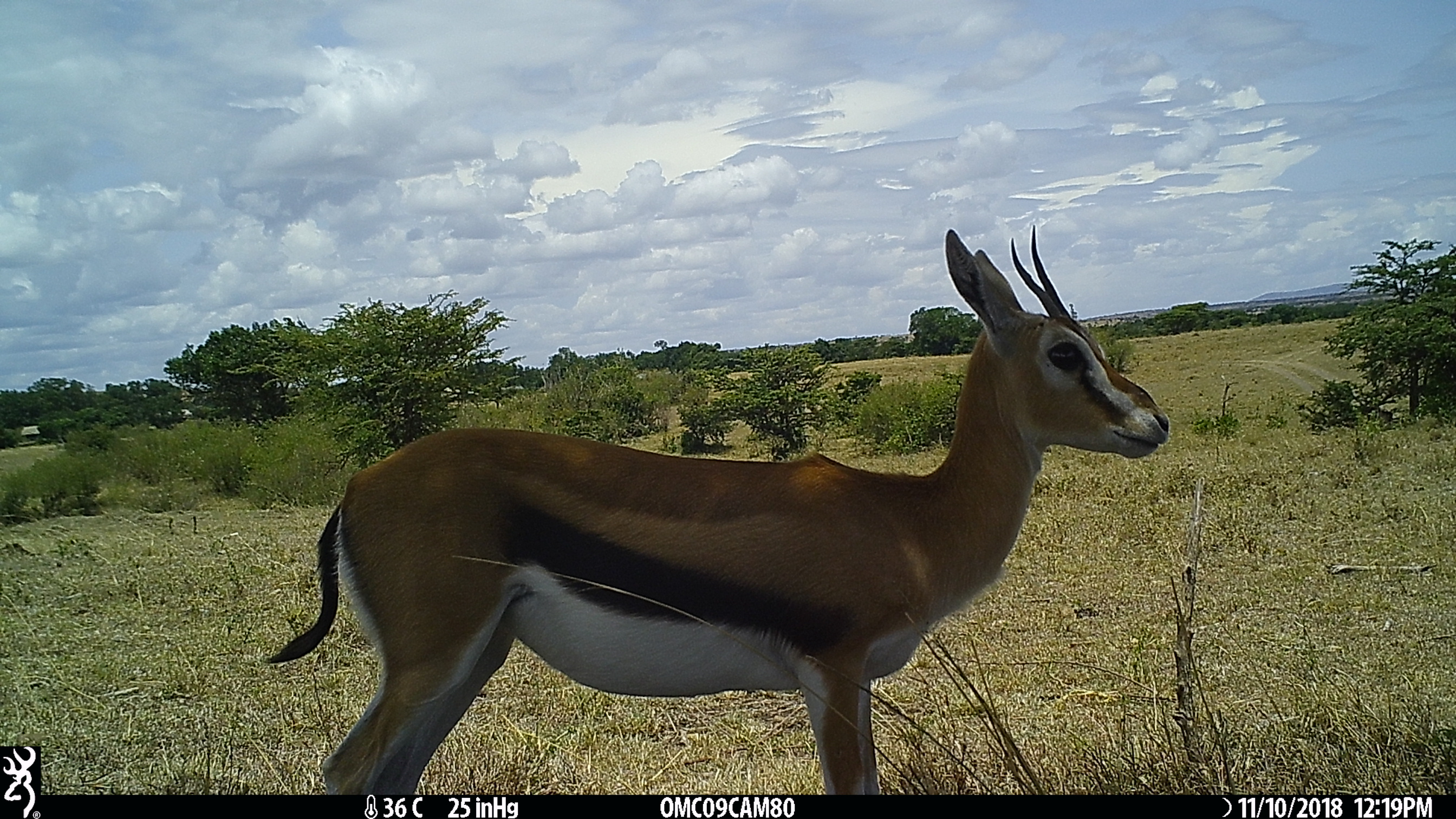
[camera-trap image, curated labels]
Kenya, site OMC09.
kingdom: Animalia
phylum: Chordata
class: Mammalia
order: Artiodactyla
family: Bovidae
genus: Eudorcas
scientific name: Eudorcas thomsonii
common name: thomon's gazelle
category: gazelle thomsons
Gazelle thomsons (thomon's gazelle) (Eudorcas thomsonii).